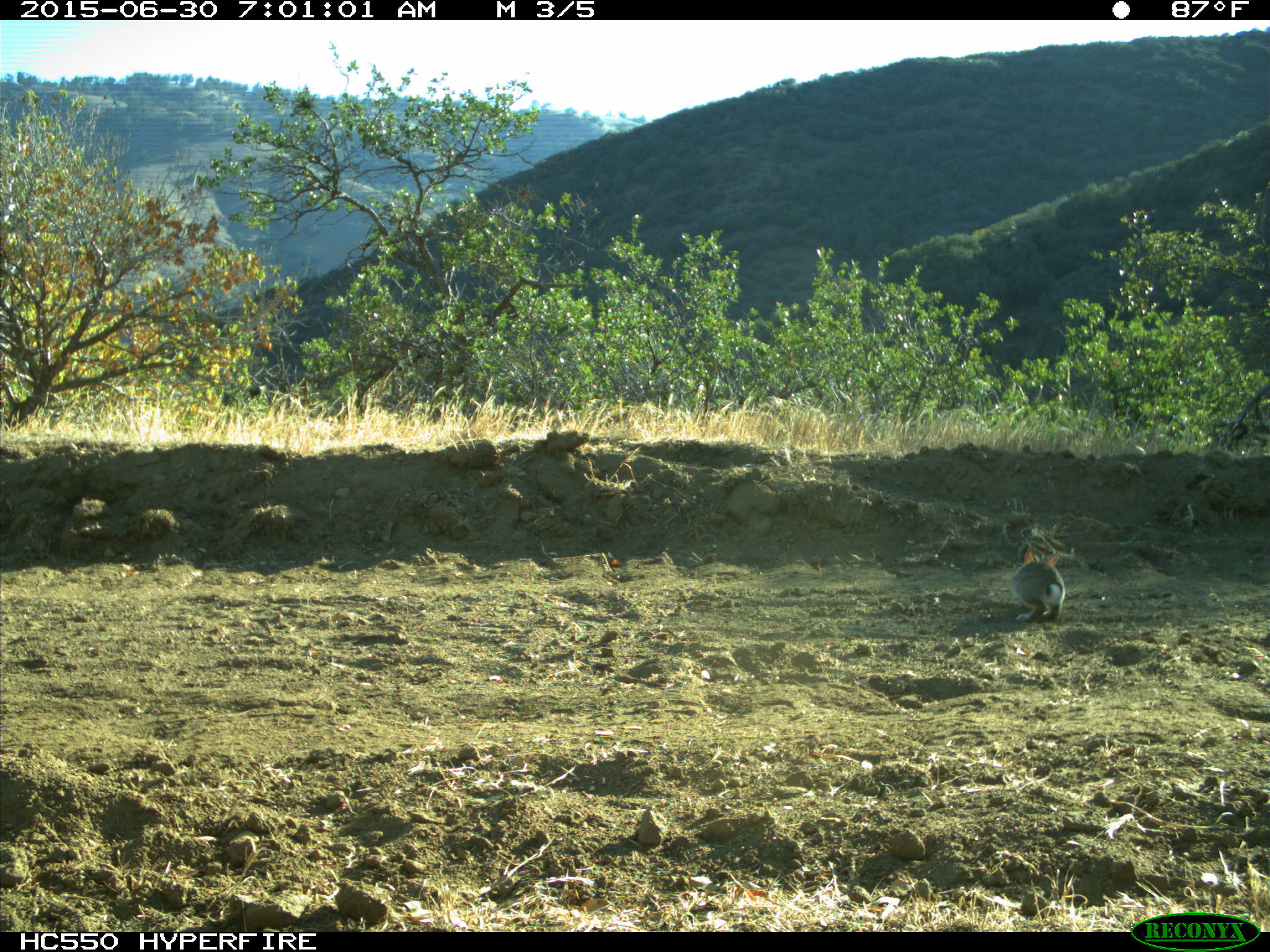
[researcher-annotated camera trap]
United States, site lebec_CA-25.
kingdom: Animalia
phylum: Chordata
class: Mammalia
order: Lagomorpha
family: Leporidae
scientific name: Leporidae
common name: rabbits and hares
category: unidentified rabbit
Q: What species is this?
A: Unidentified rabbit (rabbits and hares) (Leporidae).